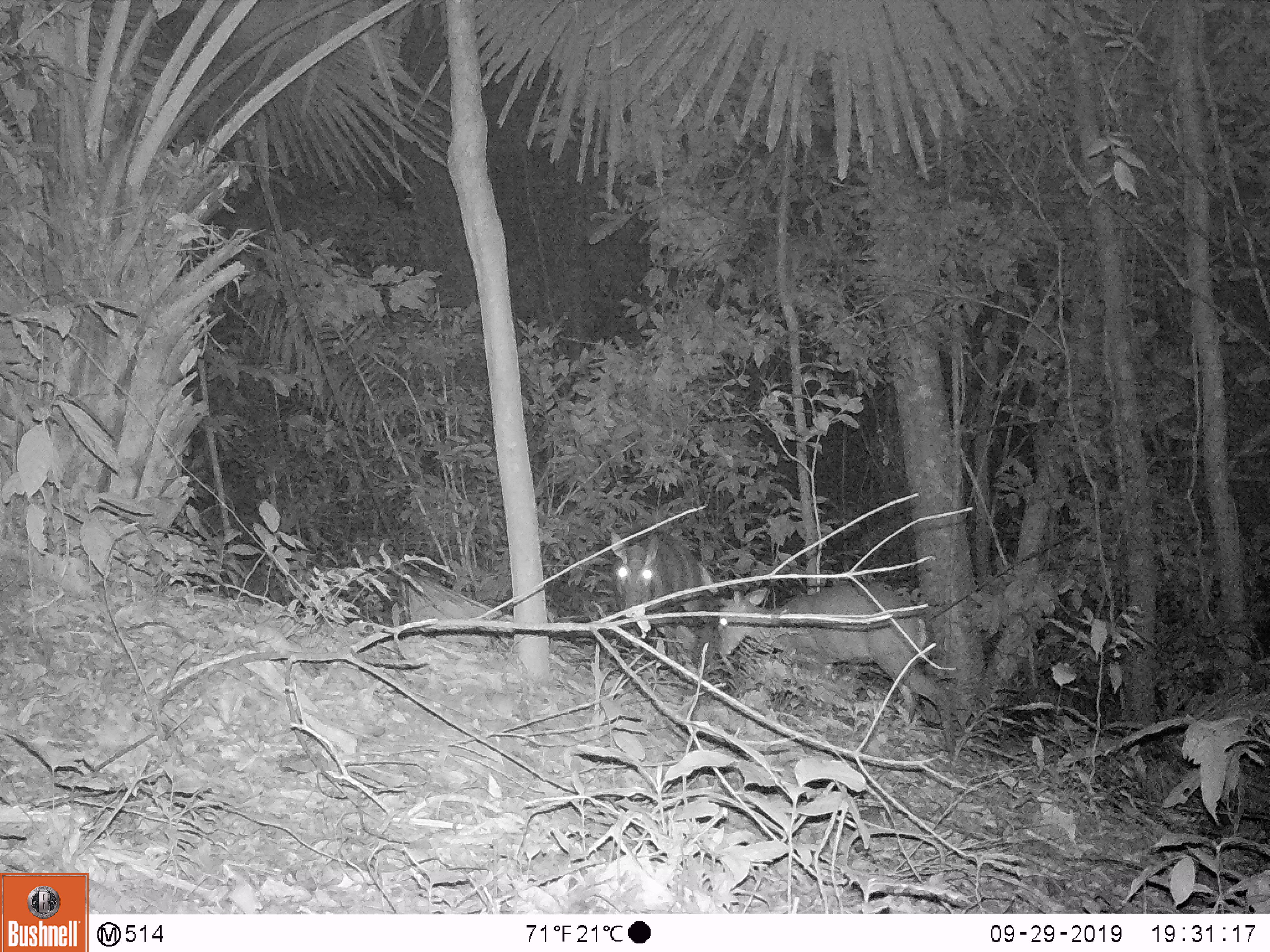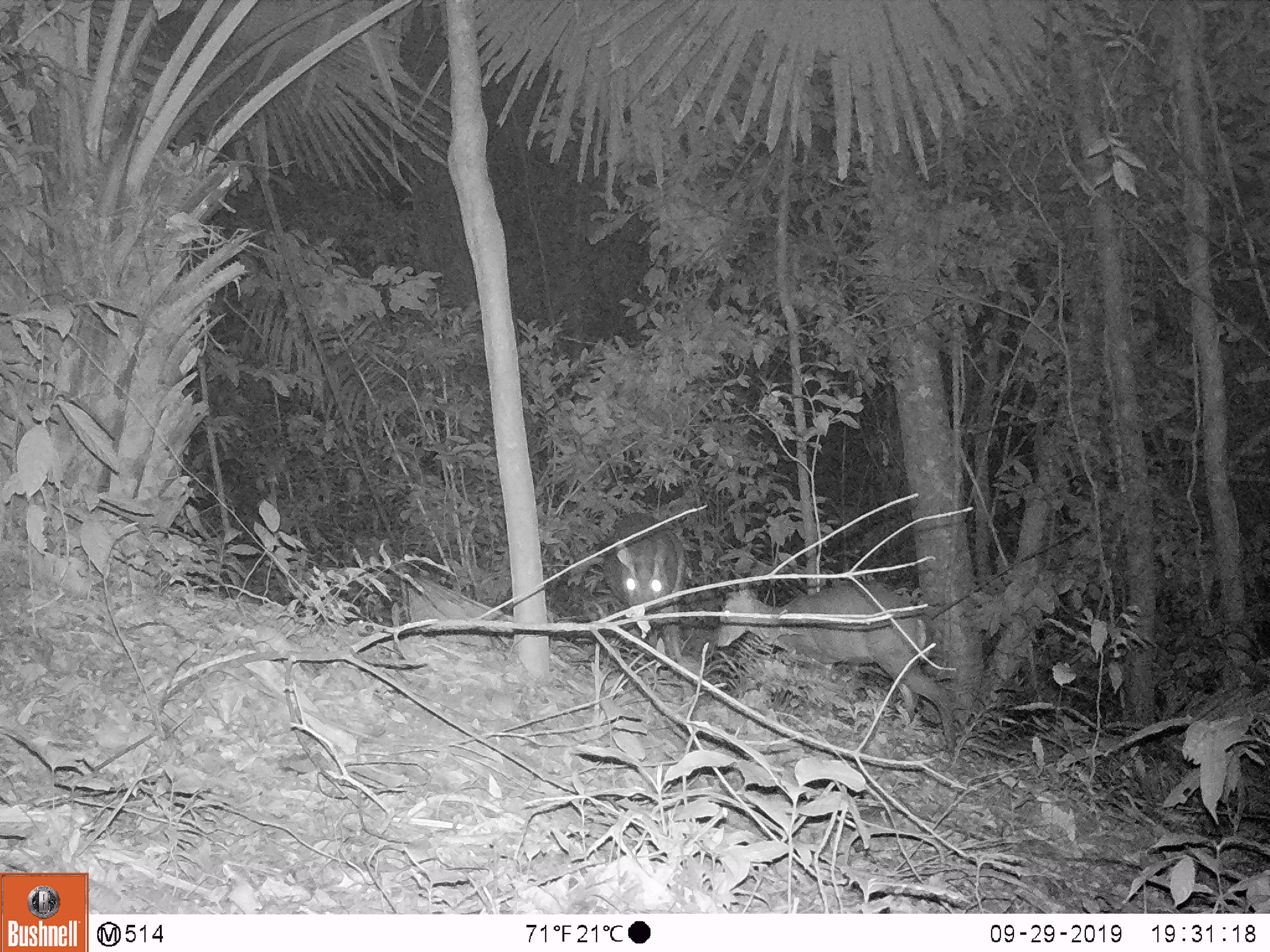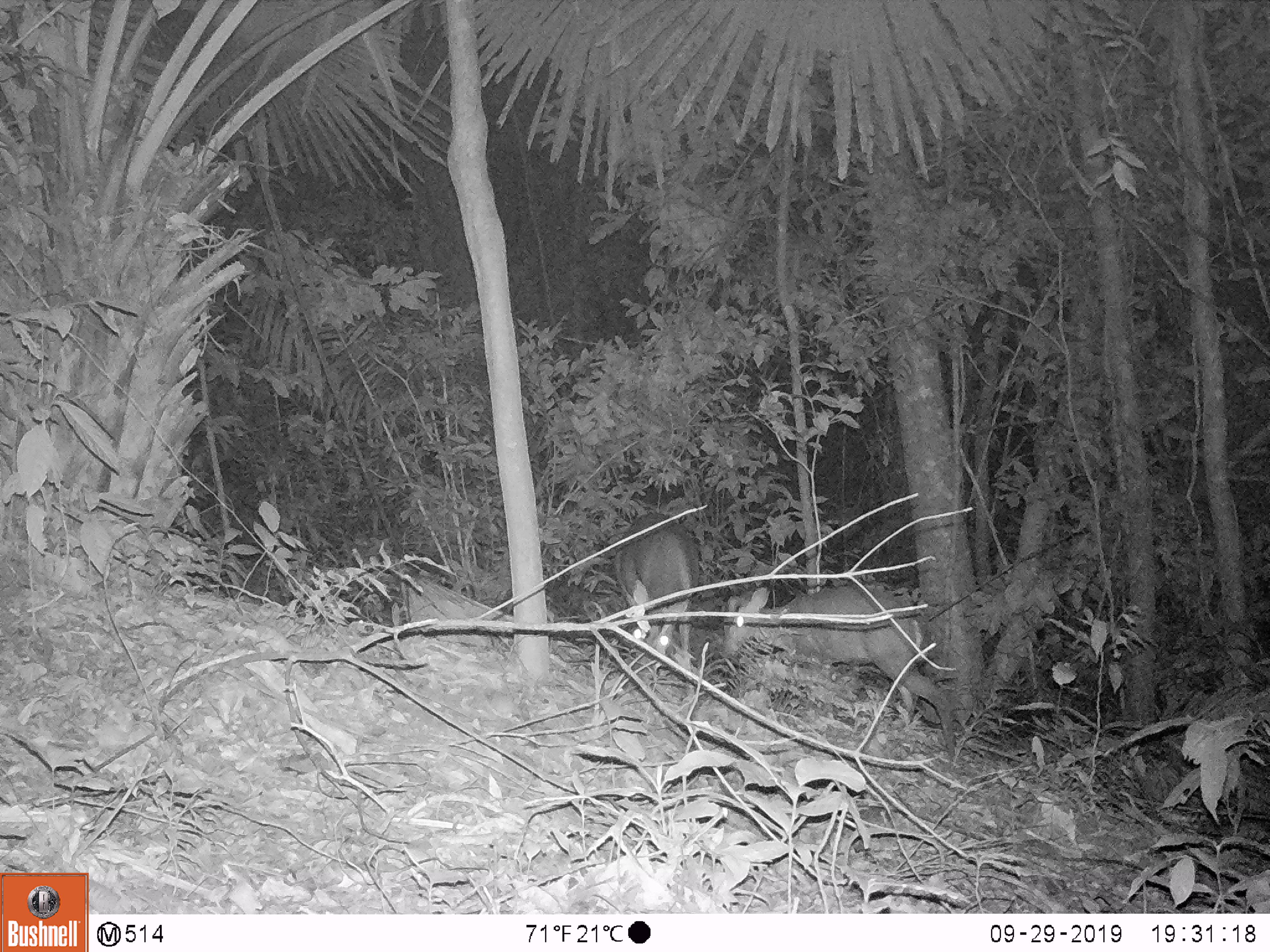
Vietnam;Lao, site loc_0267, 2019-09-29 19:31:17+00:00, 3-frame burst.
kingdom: Animalia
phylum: Chordata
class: Mammalia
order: Artiodactyla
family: Cervidae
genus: Muntiacus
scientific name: Muntiacus rooseveltorum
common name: roosevelt's muntjac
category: roosevelts muntjac group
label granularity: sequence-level